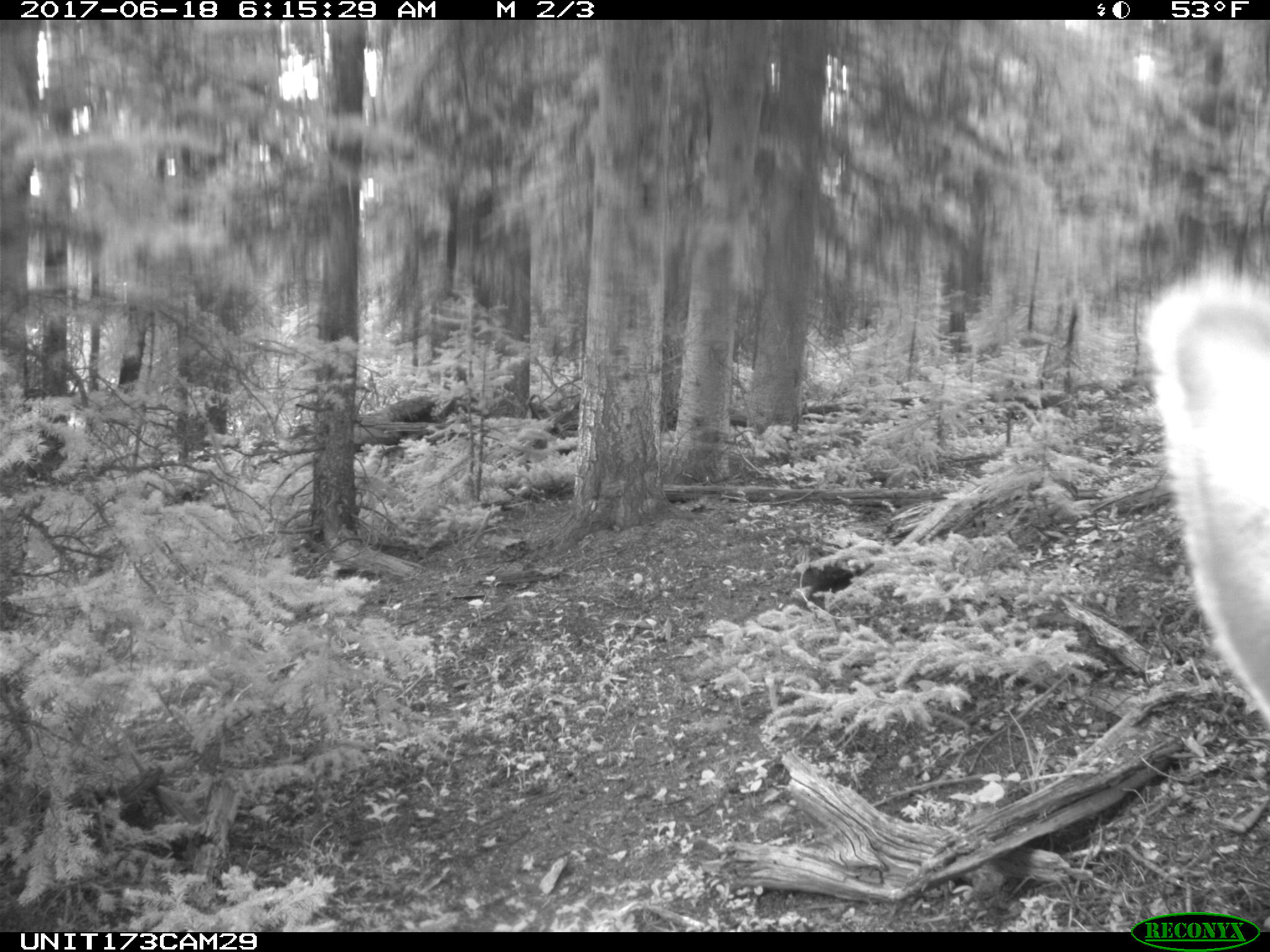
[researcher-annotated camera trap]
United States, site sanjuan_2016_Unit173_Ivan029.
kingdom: Animalia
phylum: Chordata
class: Mammalia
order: Artiodactyla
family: Cervidae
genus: Cervus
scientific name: Cervus elaphus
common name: red deer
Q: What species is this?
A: Cervus elaphus (red deer).